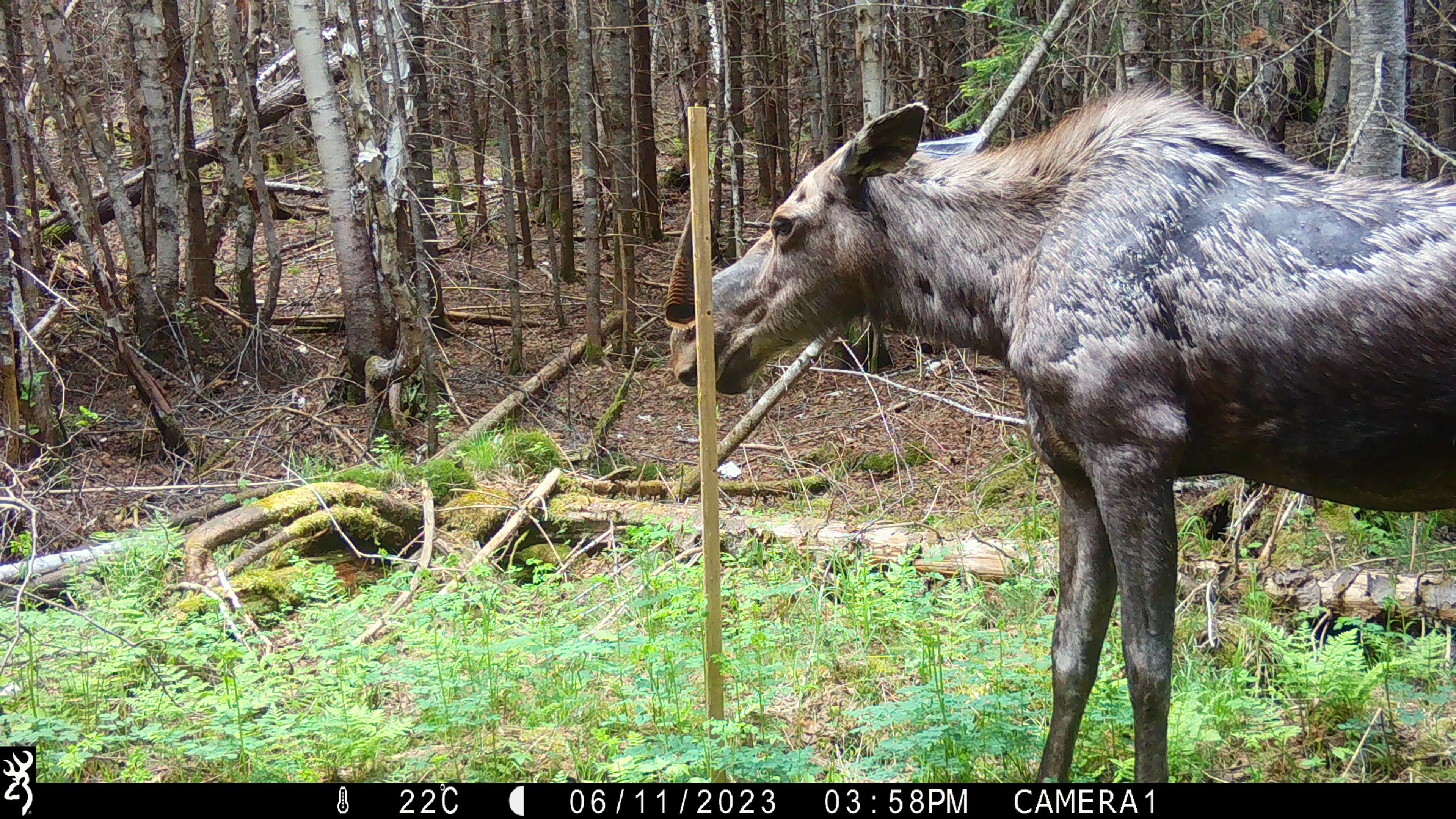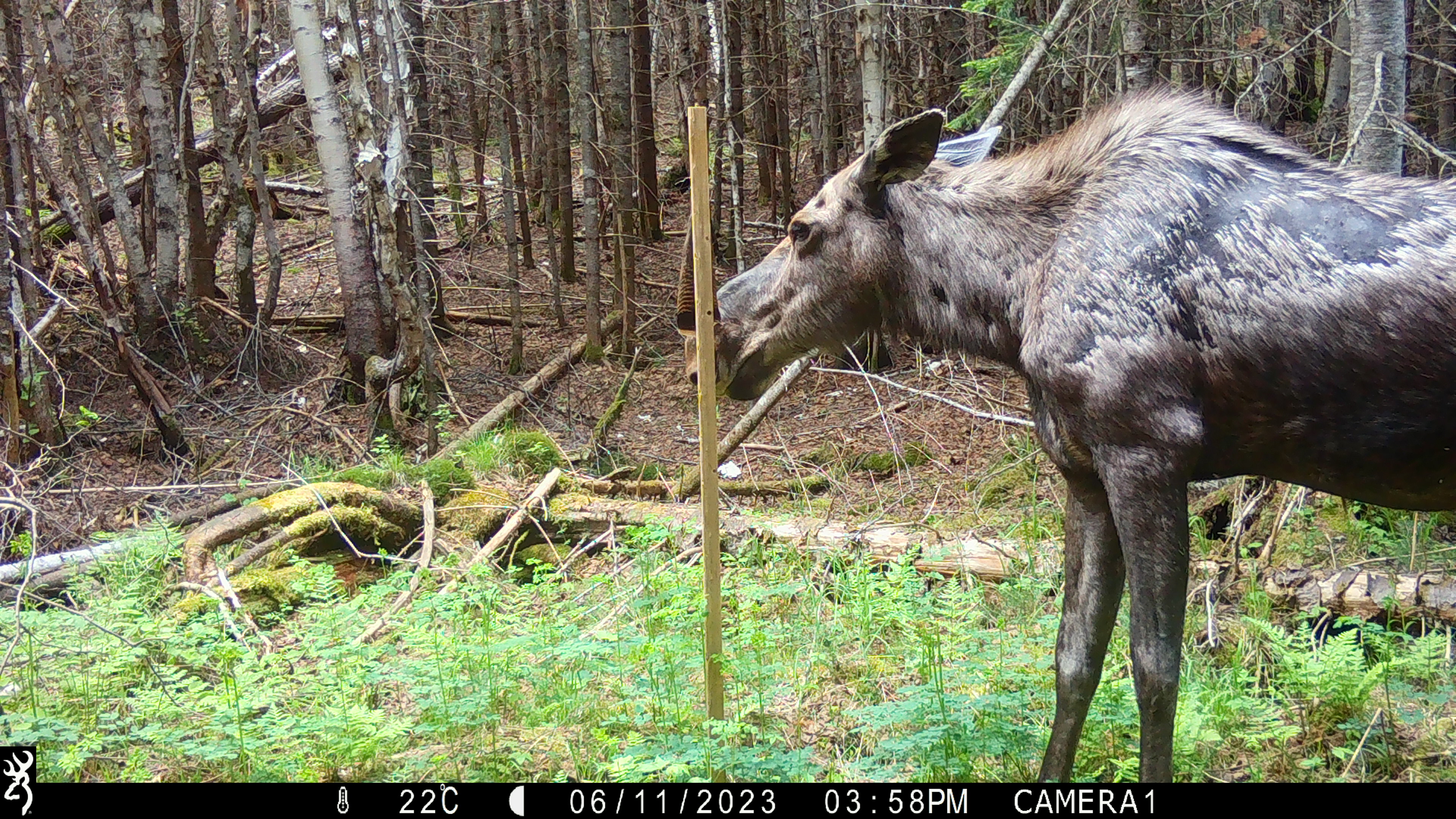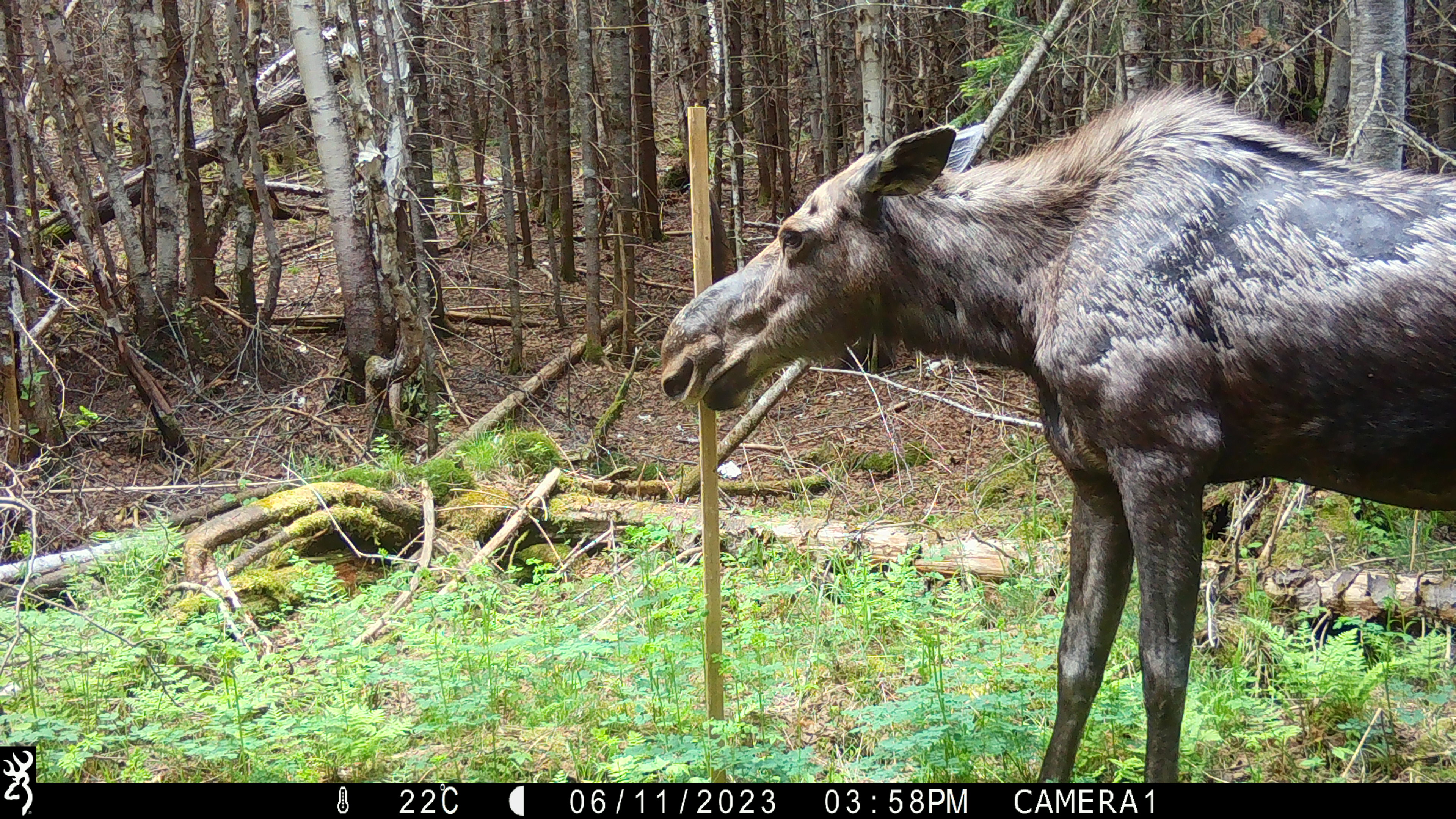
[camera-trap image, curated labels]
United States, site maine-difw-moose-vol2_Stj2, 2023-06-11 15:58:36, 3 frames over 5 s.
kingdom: Animalia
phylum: Chordata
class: Mammalia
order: Artiodactyla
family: Cervidae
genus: Alces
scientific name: Alces alces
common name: moose